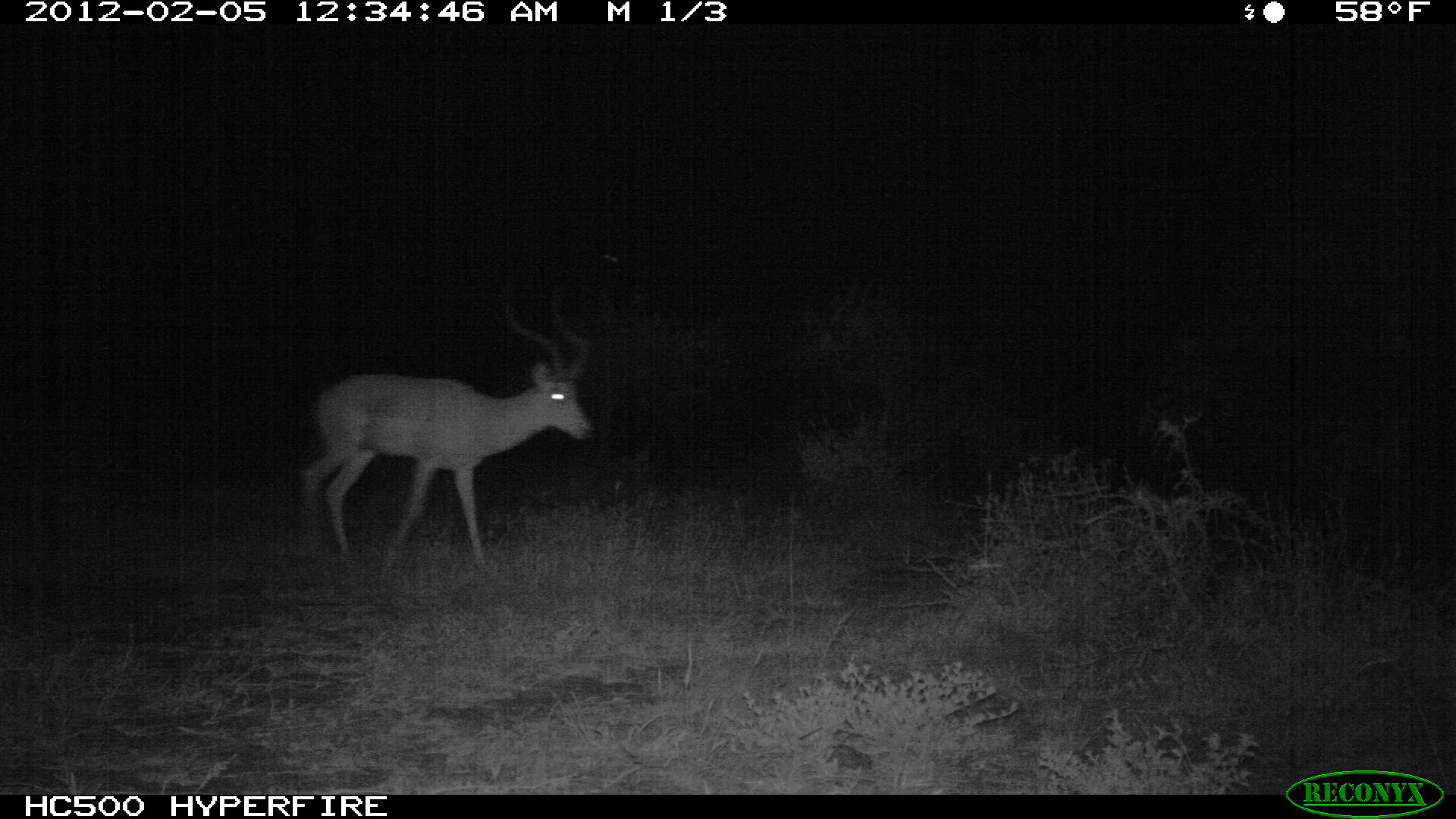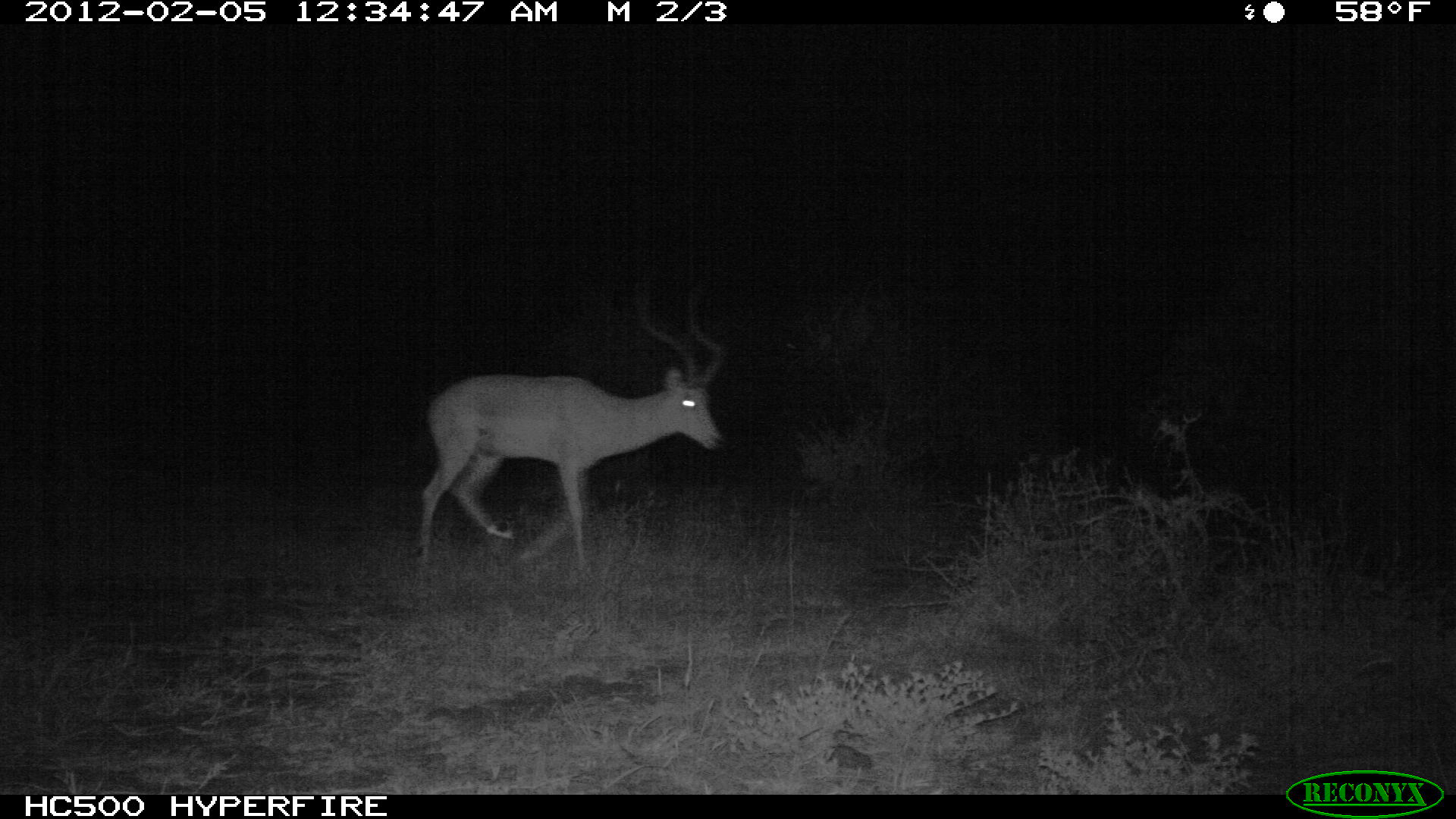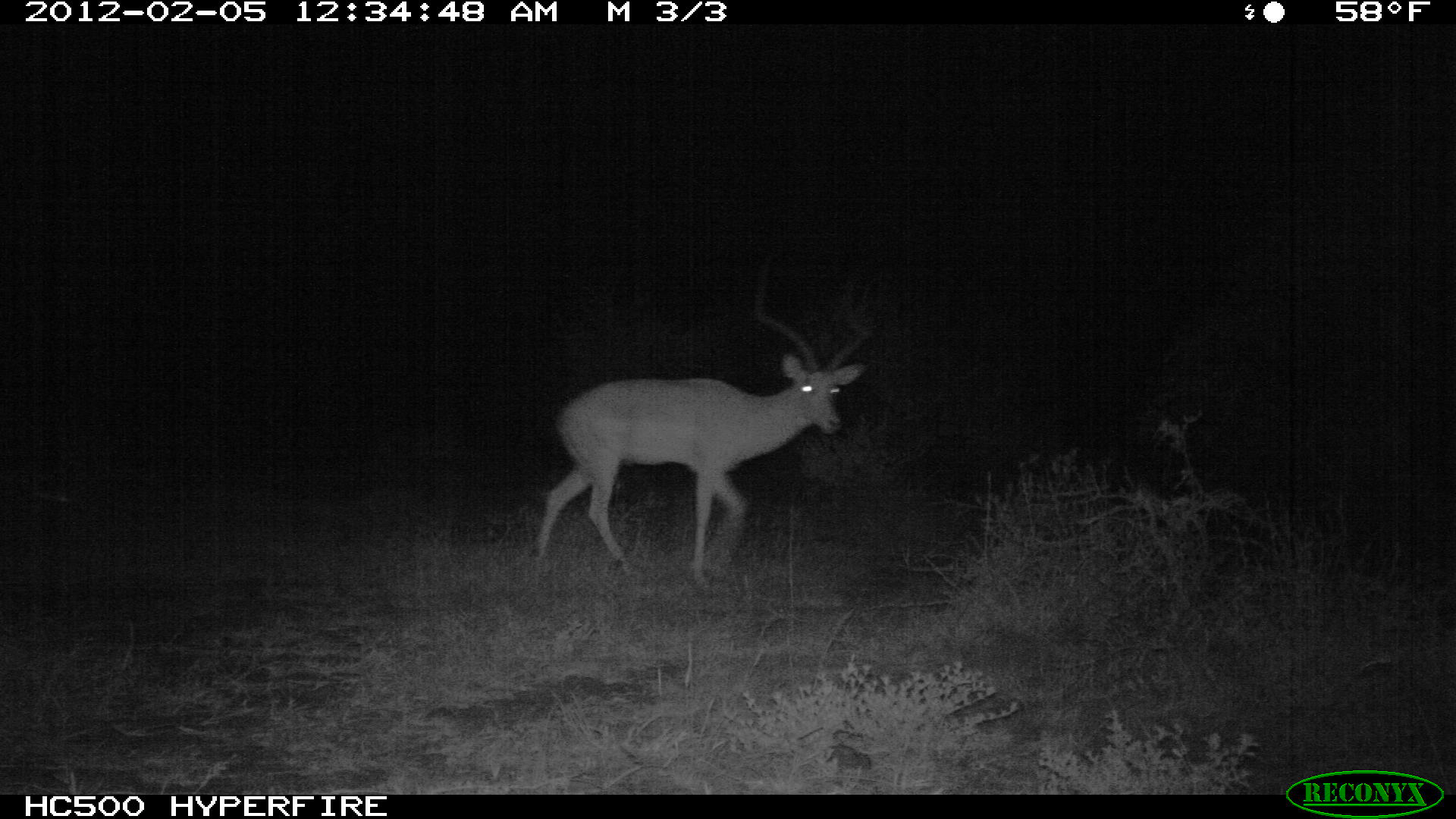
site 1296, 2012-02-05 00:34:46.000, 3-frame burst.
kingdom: Animalia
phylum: Chordata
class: Mammalia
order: Artiodactyla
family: Bovidae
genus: Aepyceros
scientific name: Aepyceros melampus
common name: impala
Aepyceros melampus (impala), count 1.